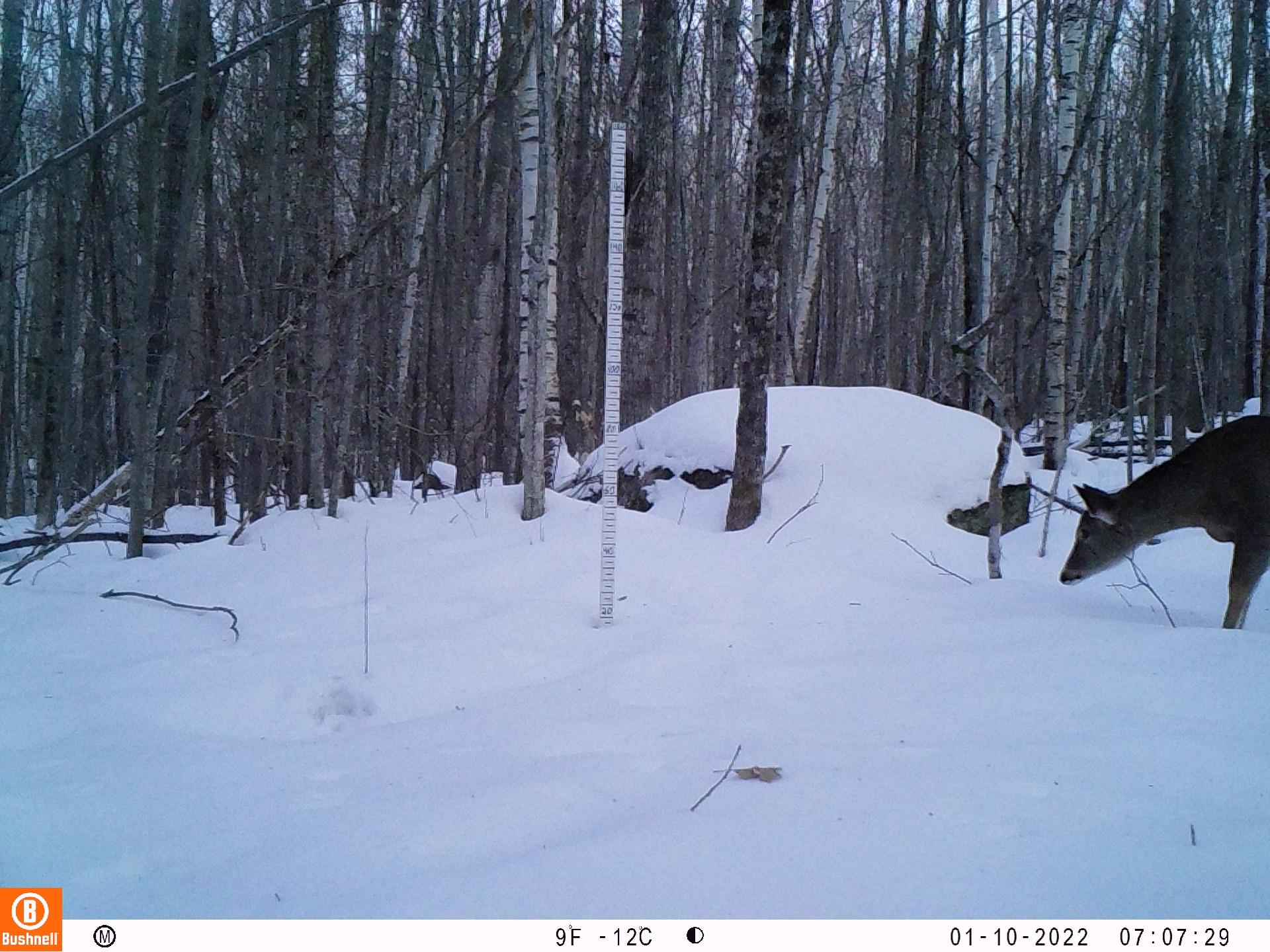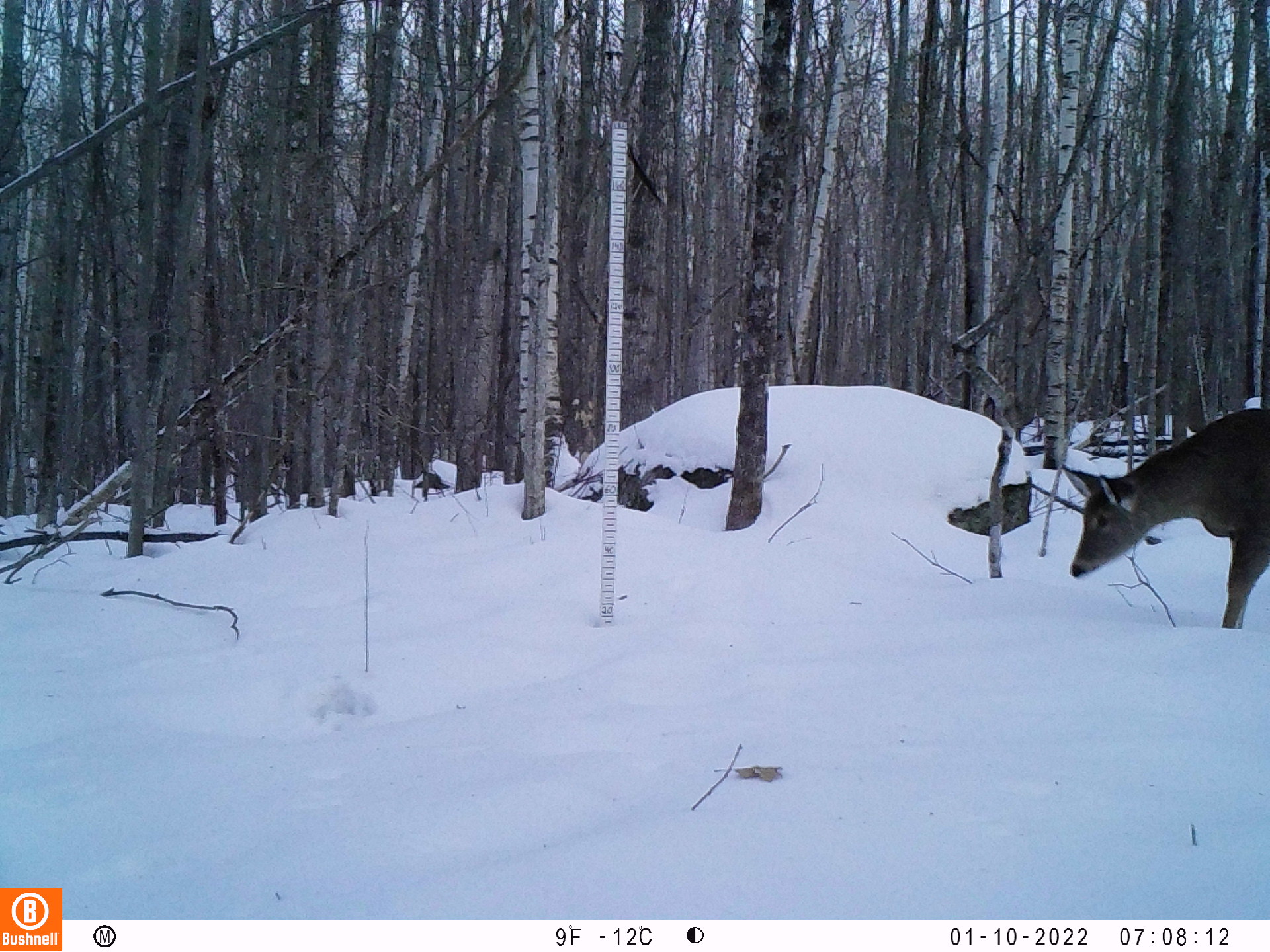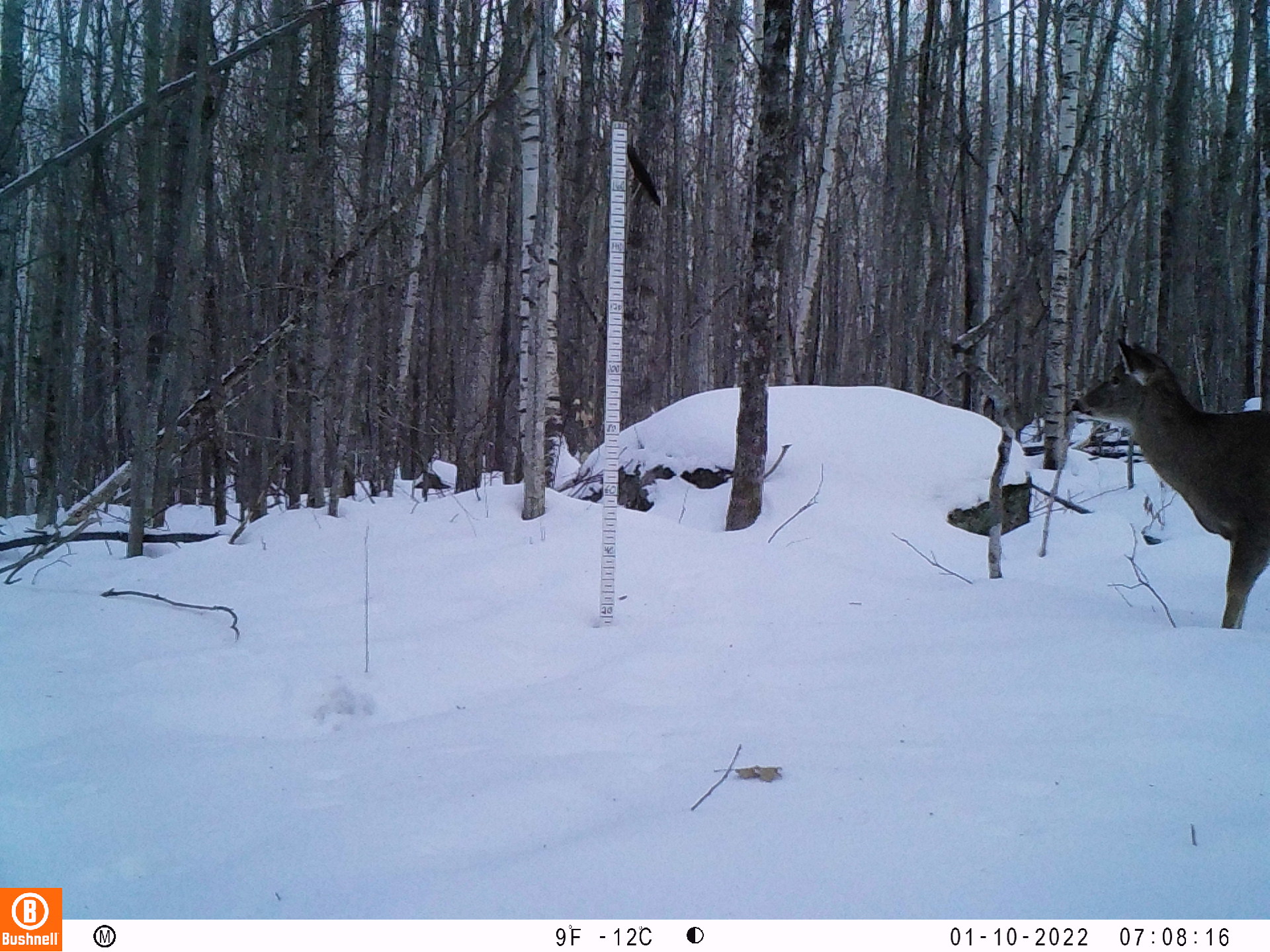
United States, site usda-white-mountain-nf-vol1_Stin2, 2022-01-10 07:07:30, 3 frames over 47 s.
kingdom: Animalia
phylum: Chordata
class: Mammalia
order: Artiodactyla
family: Cervidae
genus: Odocoileus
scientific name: Odocoileus virginianus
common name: white-tailed deer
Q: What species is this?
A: White-tailed deer (Odocoileus virginianus).